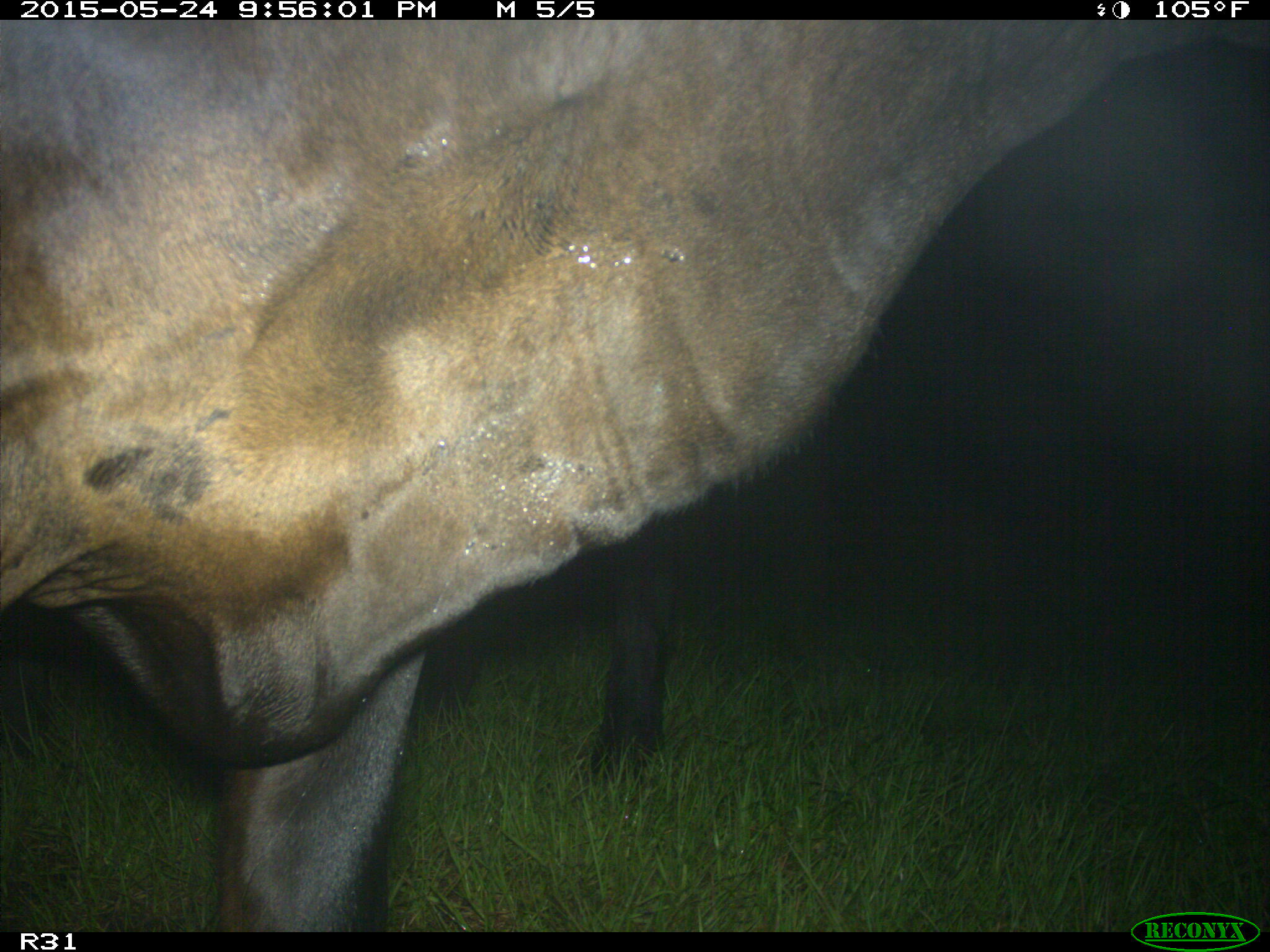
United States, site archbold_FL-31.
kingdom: Animalia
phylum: Chordata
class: Mammalia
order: Artiodactyla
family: Bovidae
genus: Bos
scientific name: Bos taurus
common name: domestic cow